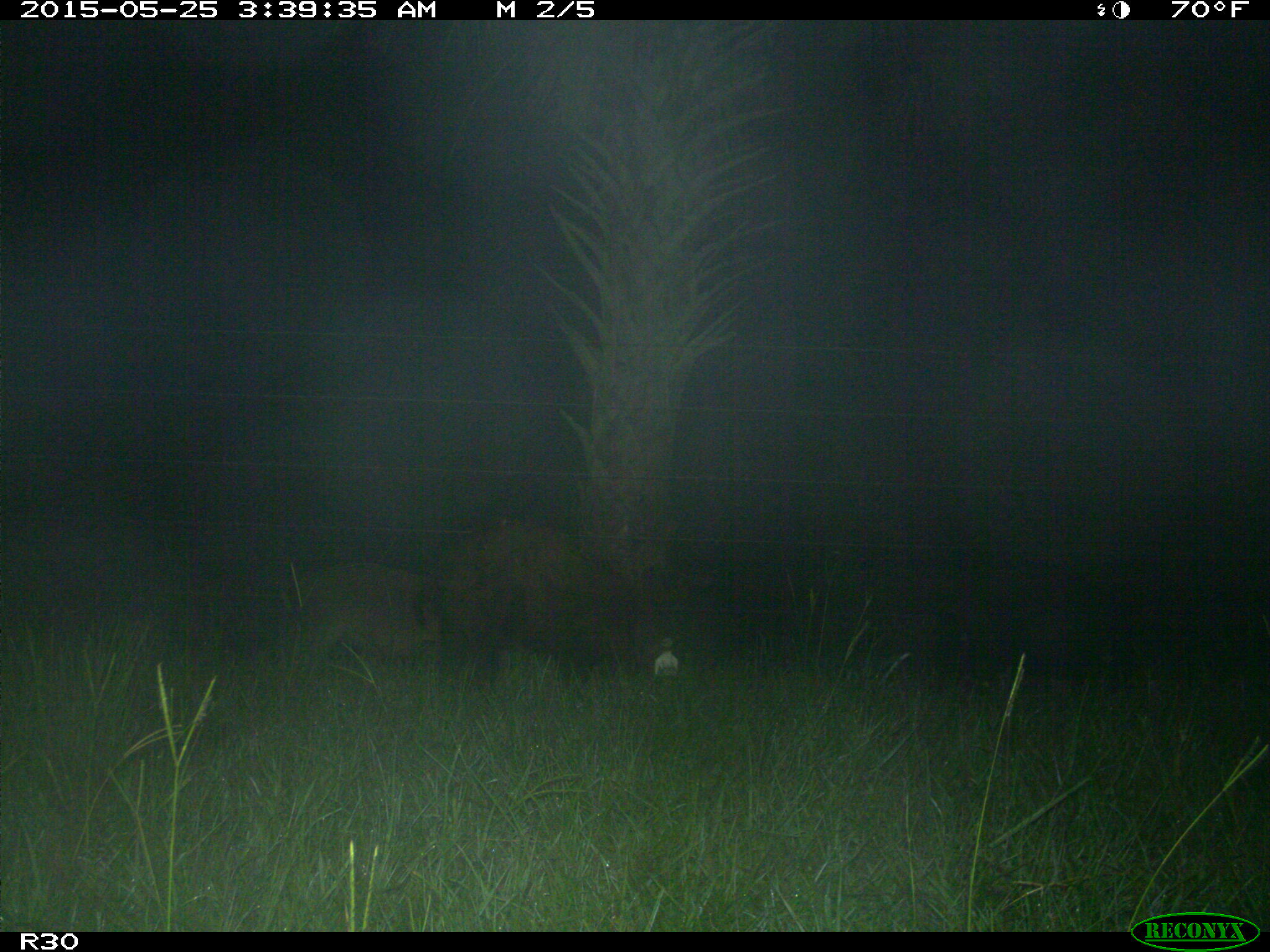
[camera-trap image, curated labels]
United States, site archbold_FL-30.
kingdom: Animalia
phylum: Chordata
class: Mammalia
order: Artiodactyla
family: Suidae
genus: Sus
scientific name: Sus scrofa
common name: wild boar